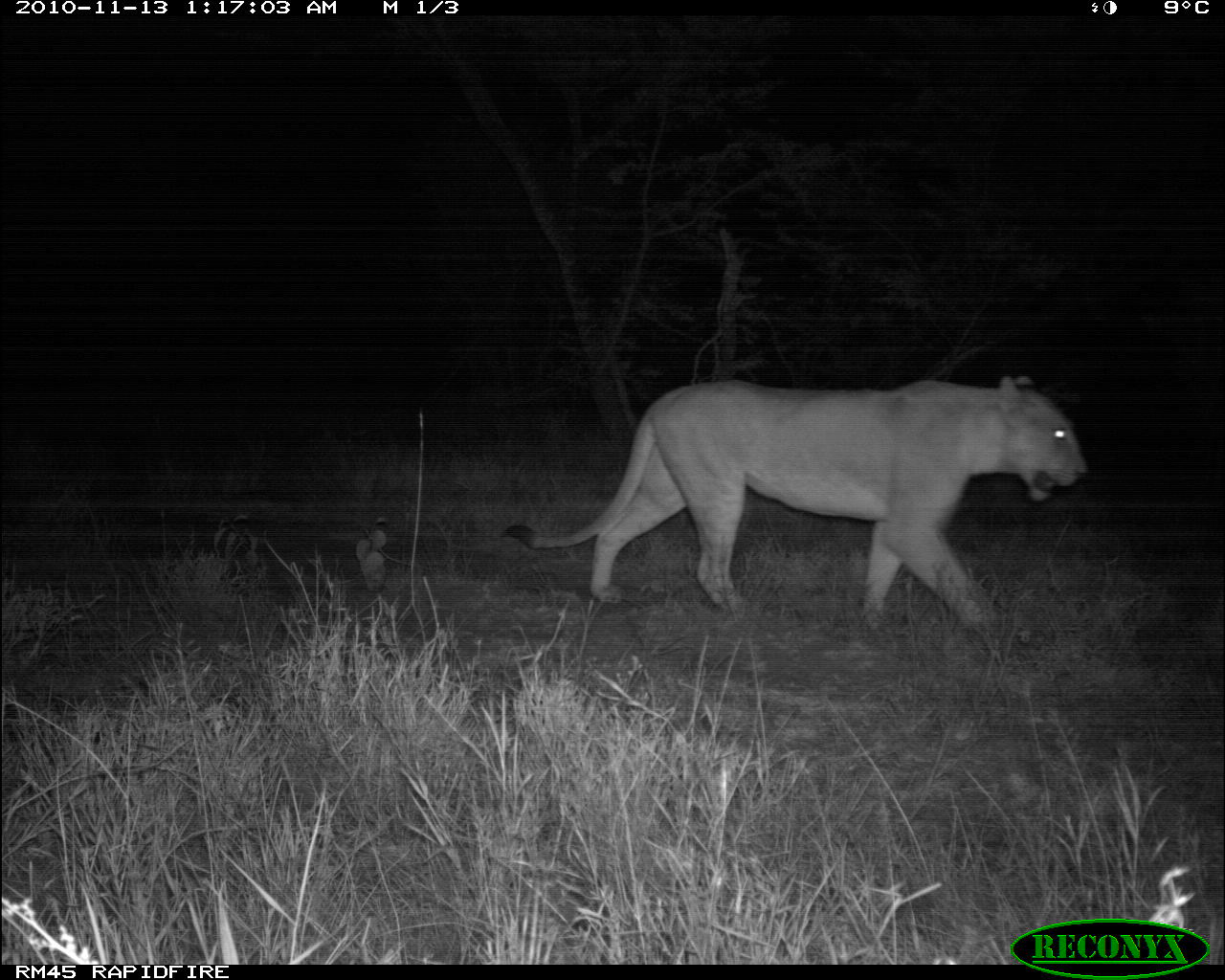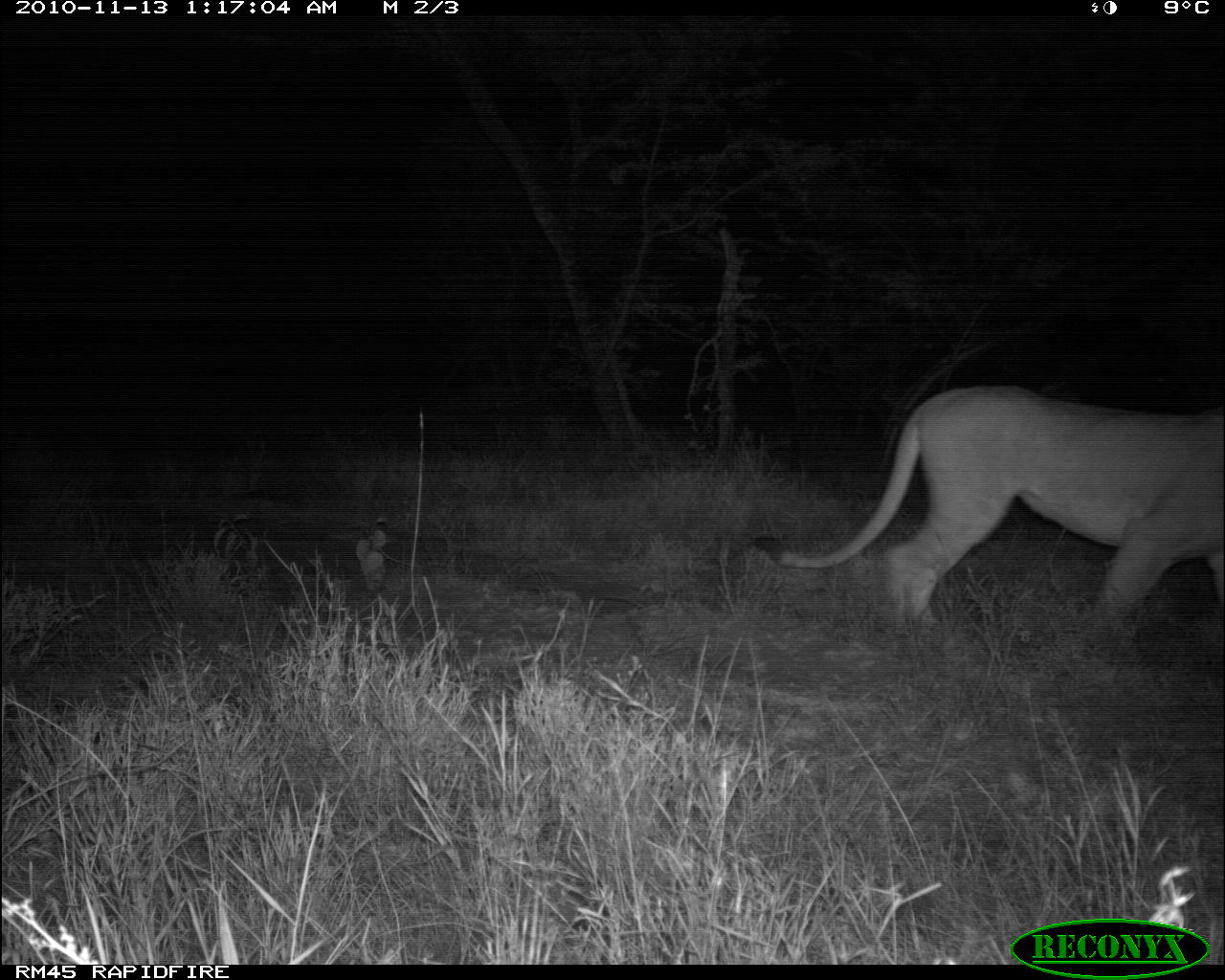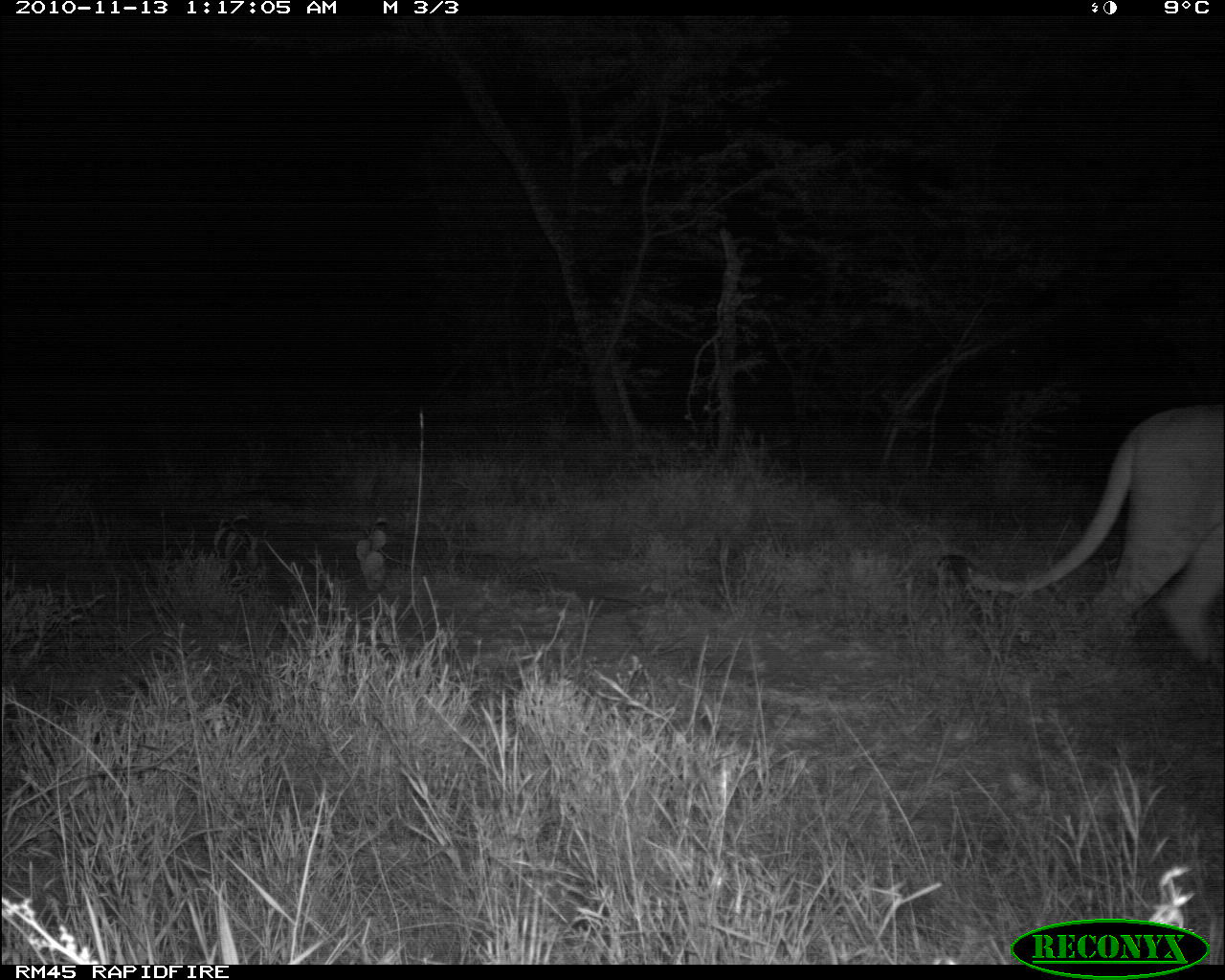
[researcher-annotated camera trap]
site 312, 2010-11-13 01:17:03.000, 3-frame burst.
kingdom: Animalia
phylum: Chordata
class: Mammalia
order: Carnivora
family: Felidae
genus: Panthera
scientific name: Panthera leo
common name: lion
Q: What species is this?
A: Panthera leo (lion).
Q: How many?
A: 1.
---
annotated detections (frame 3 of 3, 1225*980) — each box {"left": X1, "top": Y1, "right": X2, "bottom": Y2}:
panthera leo: {"left": 937, "top": 403, "right": 1225, "bottom": 669}